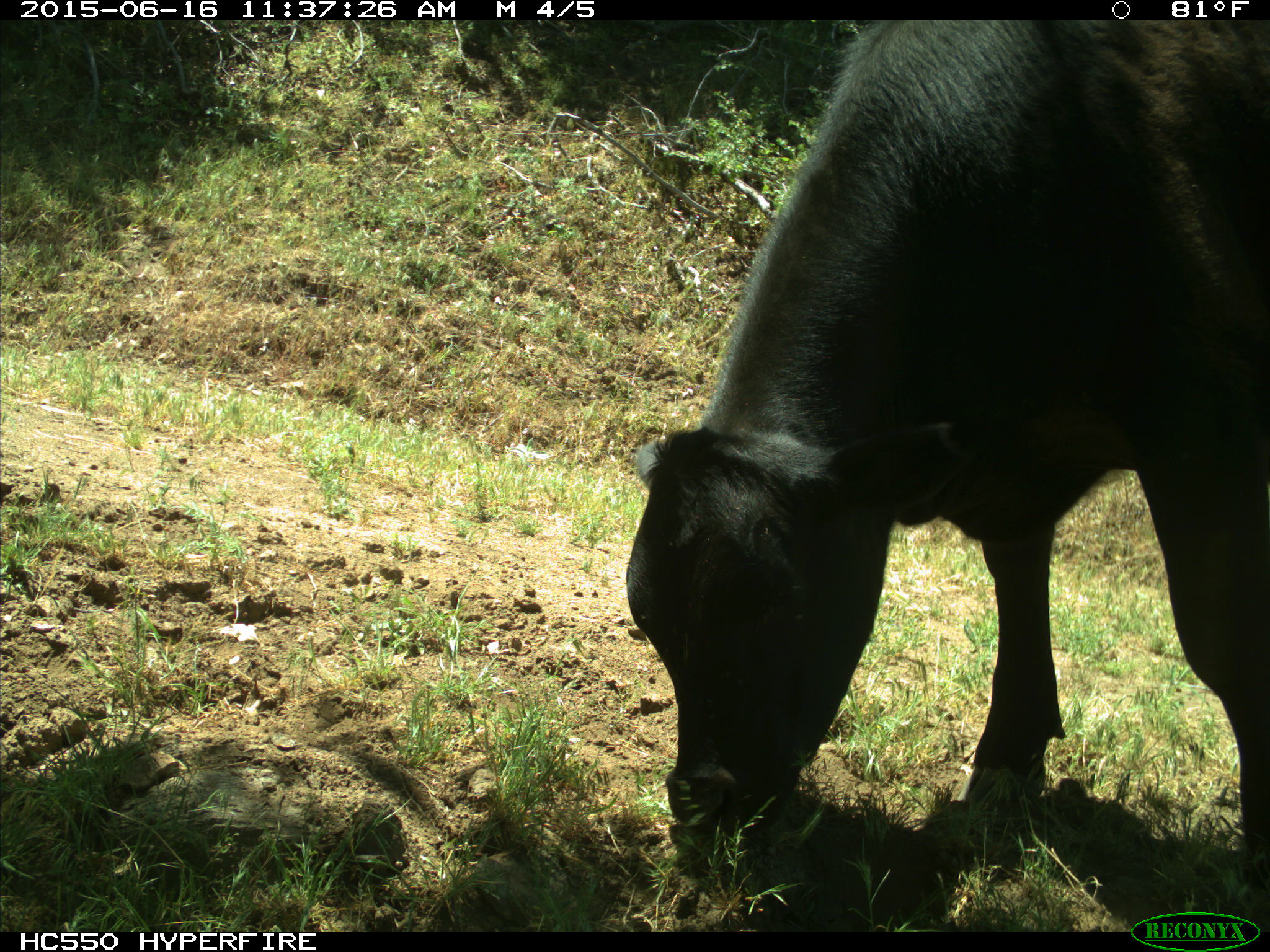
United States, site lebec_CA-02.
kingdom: Animalia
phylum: Chordata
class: Mammalia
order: Artiodactyla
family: Bovidae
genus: Bos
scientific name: Bos taurus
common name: domestic cow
Bos taurus (domestic cow).